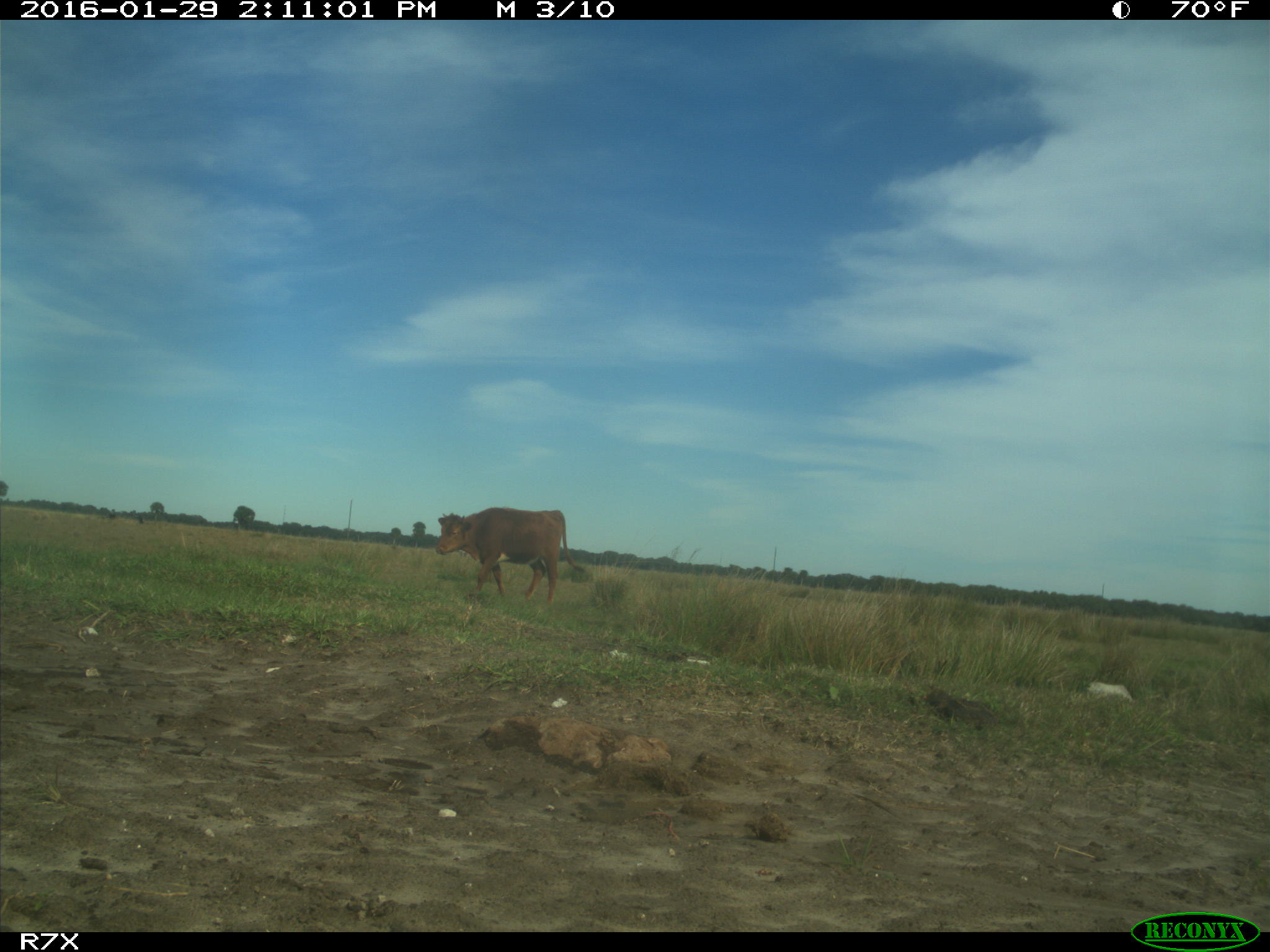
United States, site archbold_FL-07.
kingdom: Animalia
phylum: Chordata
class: Mammalia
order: Artiodactyla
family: Bovidae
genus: Bos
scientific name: Bos taurus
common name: domestic cow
Bos taurus (domestic cow).